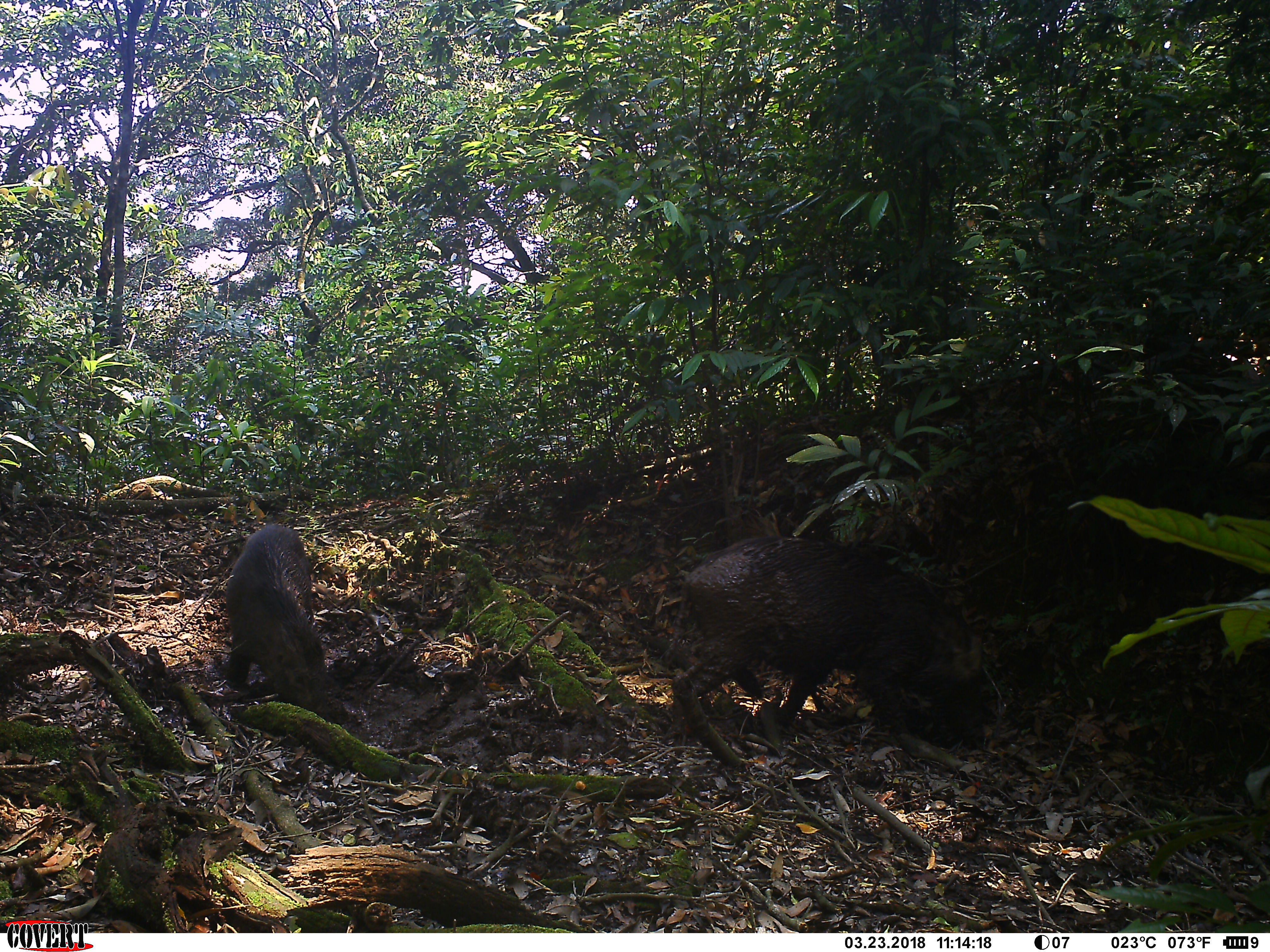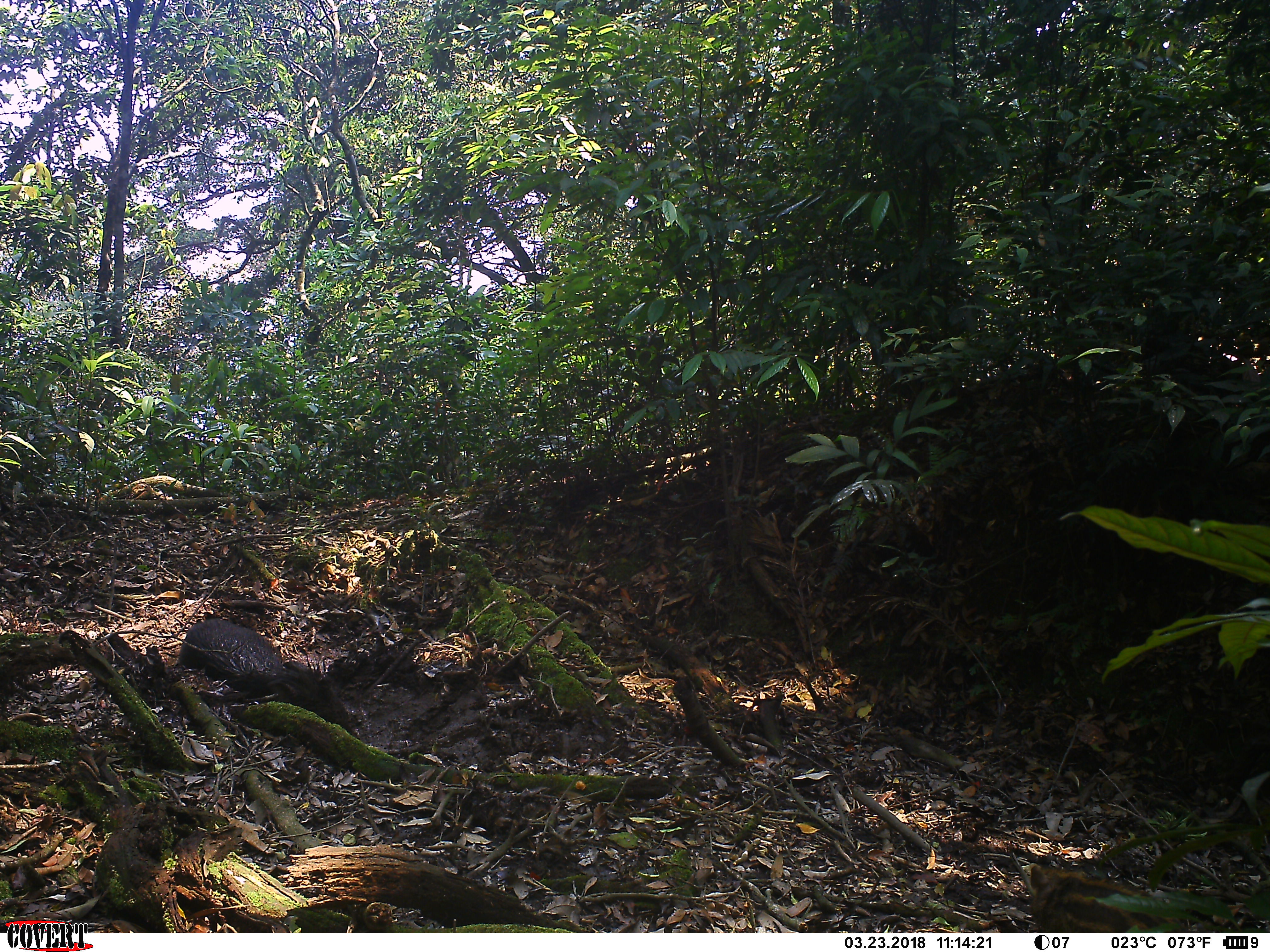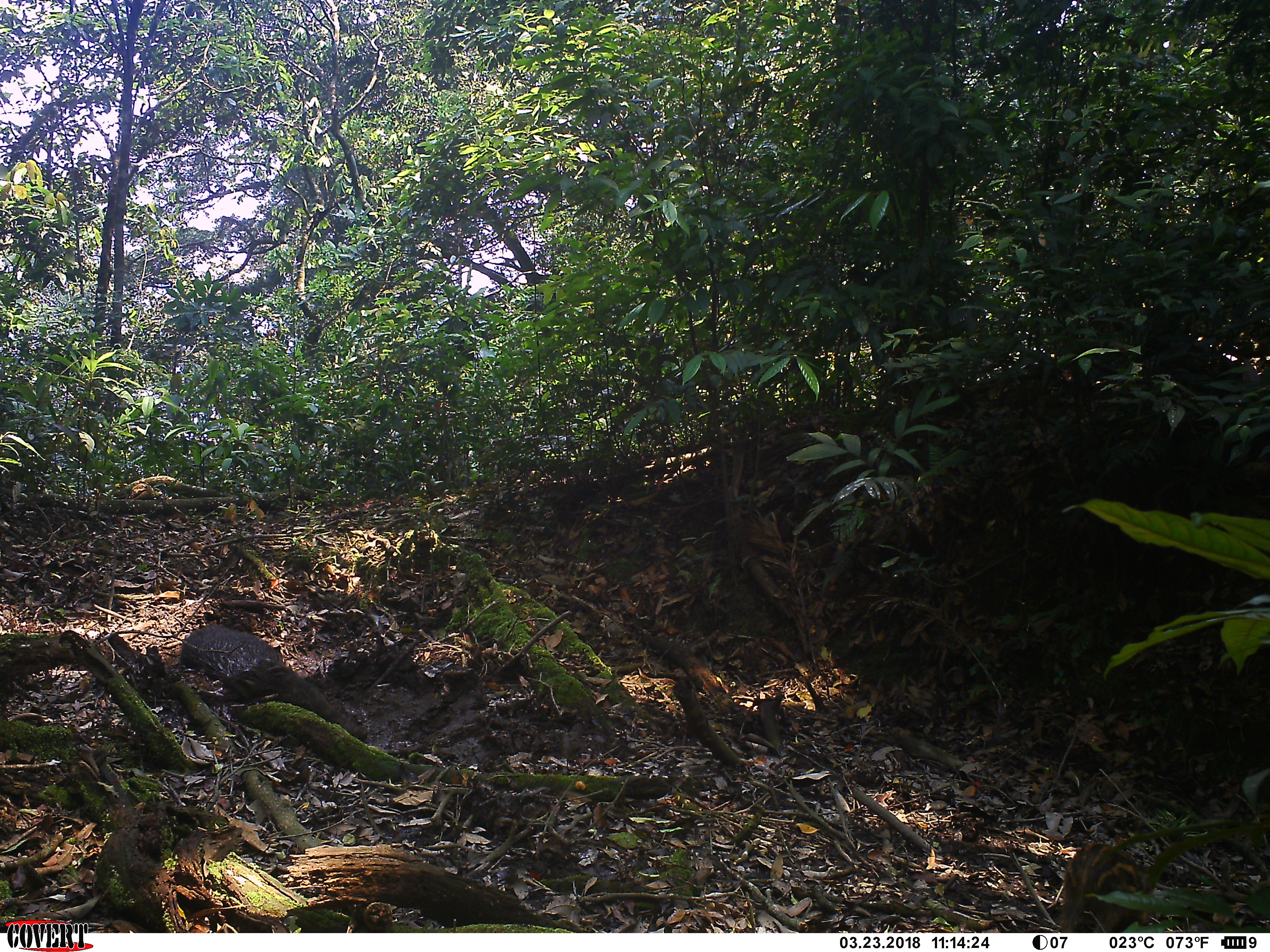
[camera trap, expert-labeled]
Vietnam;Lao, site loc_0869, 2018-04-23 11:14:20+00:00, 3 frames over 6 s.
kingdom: Animalia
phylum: Chordata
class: Mammalia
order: Artiodactyla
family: Suidae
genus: Sus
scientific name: Sus scrofa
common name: eurasian wild pig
Eurasian wild pig (Sus scrofa). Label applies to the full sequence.